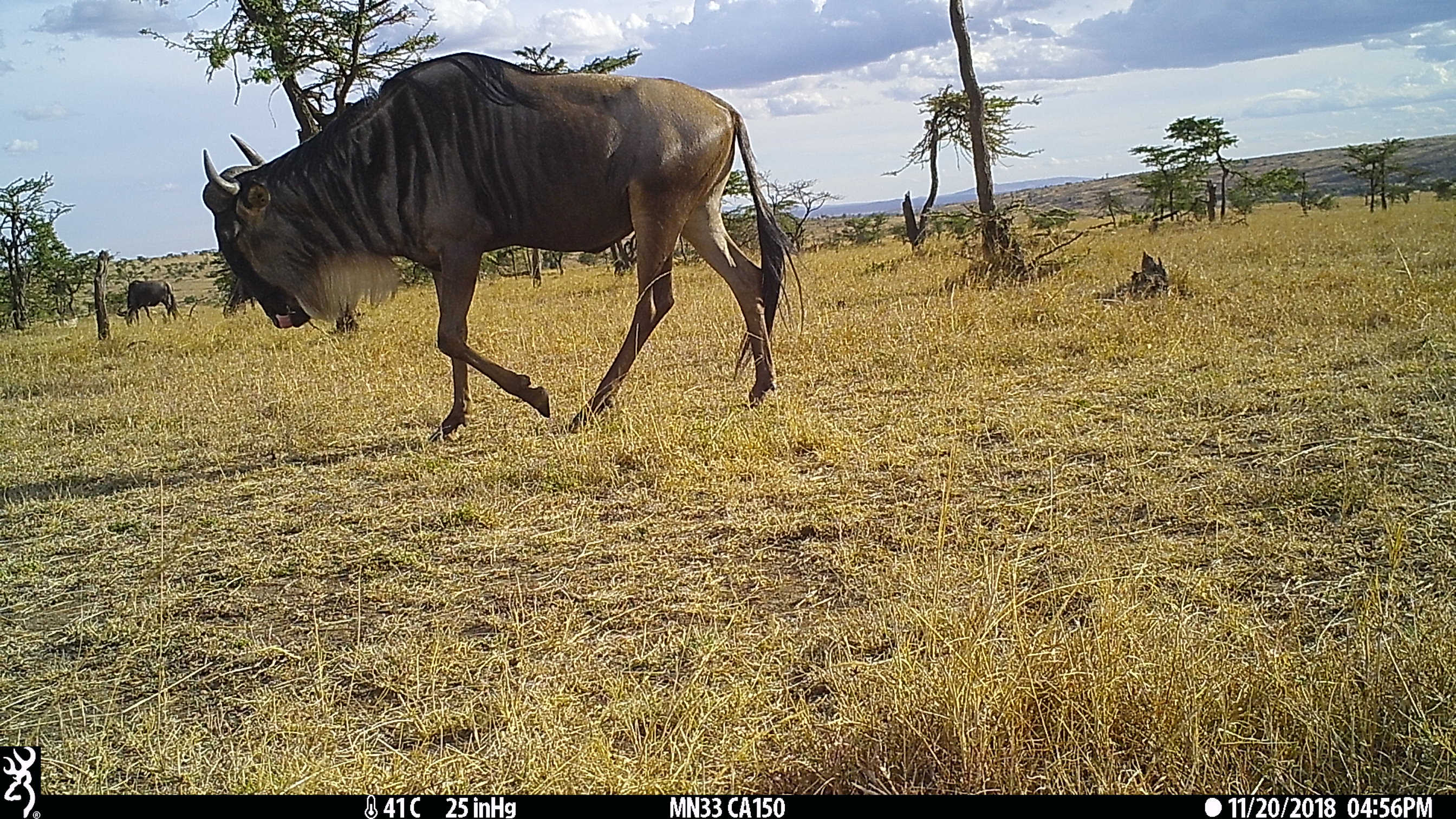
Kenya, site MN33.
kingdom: Animalia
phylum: Chordata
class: Mammalia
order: Artiodactyla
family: Bovidae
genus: Connochaetes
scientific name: Connochaetes taurinus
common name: blue wildebeest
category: wildebeest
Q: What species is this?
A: Wildebeest (blue wildebeest) (Connochaetes taurinus).